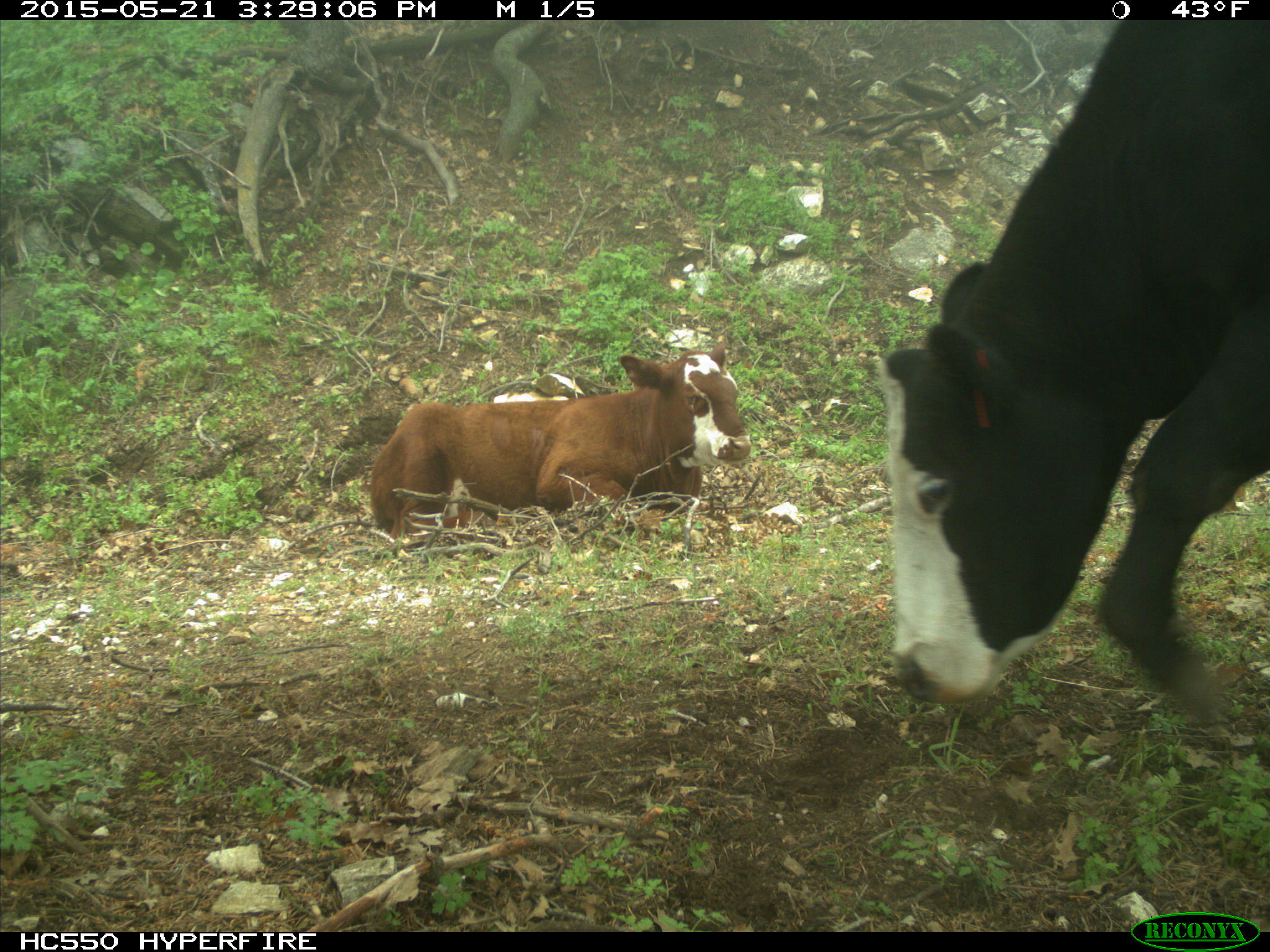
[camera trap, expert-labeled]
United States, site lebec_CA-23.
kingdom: Animalia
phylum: Chordata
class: Mammalia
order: Artiodactyla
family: Bovidae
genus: Bos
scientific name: Bos taurus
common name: domestic cow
Bos taurus (domestic cow).